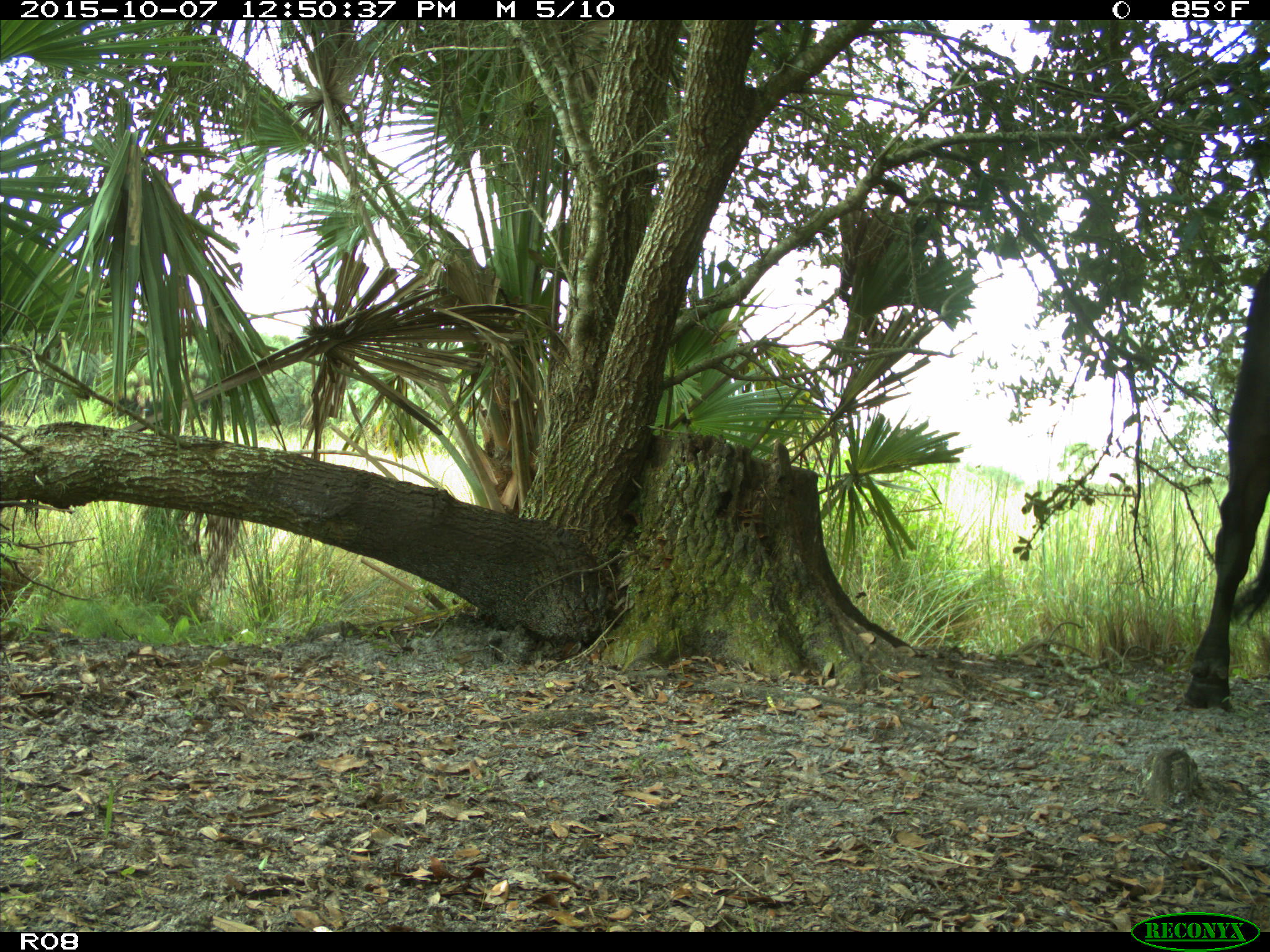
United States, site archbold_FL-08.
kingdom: Animalia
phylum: Chordata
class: Mammalia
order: Artiodactyla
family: Bovidae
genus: Bos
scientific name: Bos taurus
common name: domestic cow